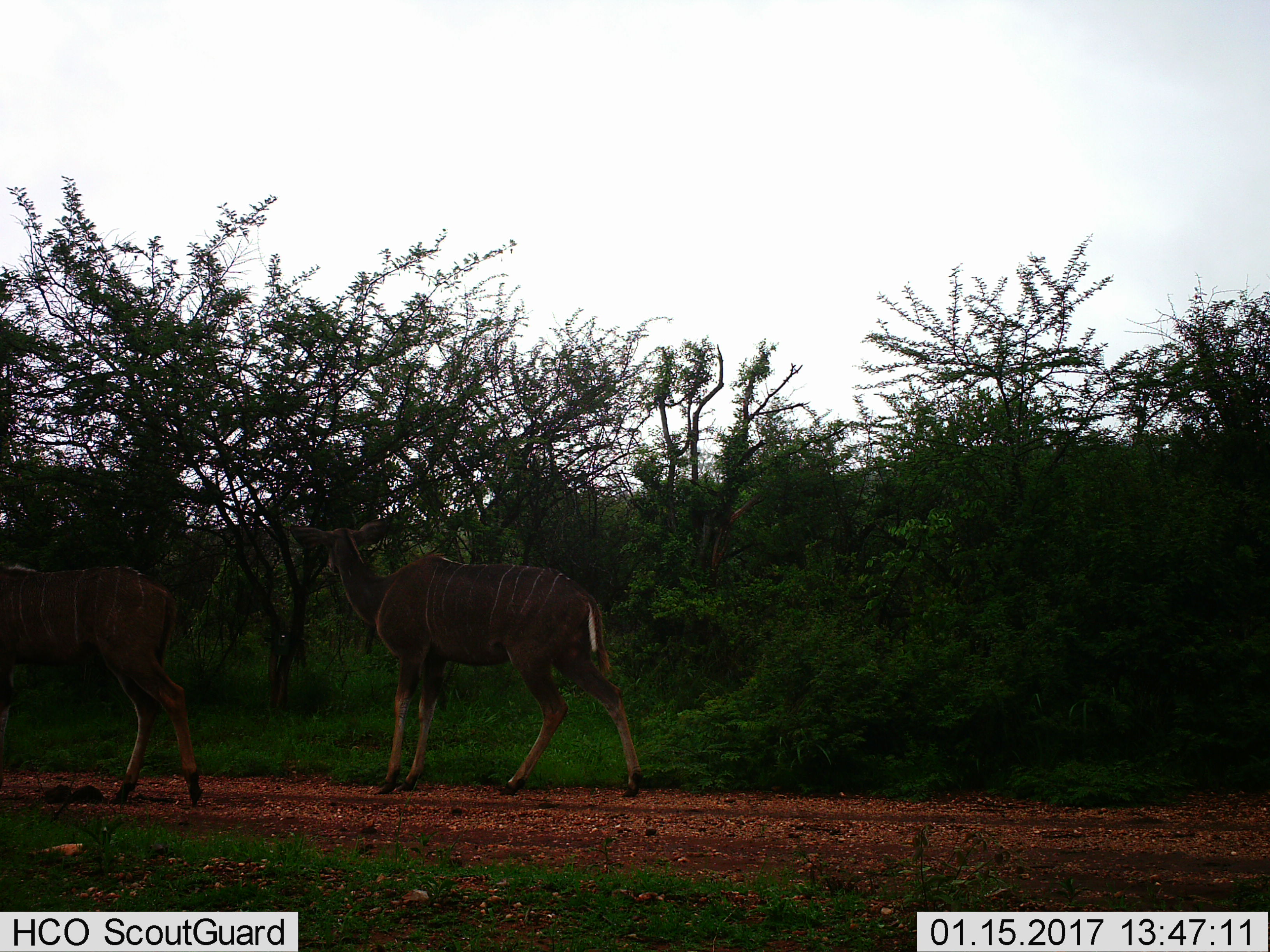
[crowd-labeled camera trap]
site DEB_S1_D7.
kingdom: Animalia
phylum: Chordata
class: Mammalia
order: Artiodactyla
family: Bovidae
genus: Tragelaphus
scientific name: Tragelaphus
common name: kudu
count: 2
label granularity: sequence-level